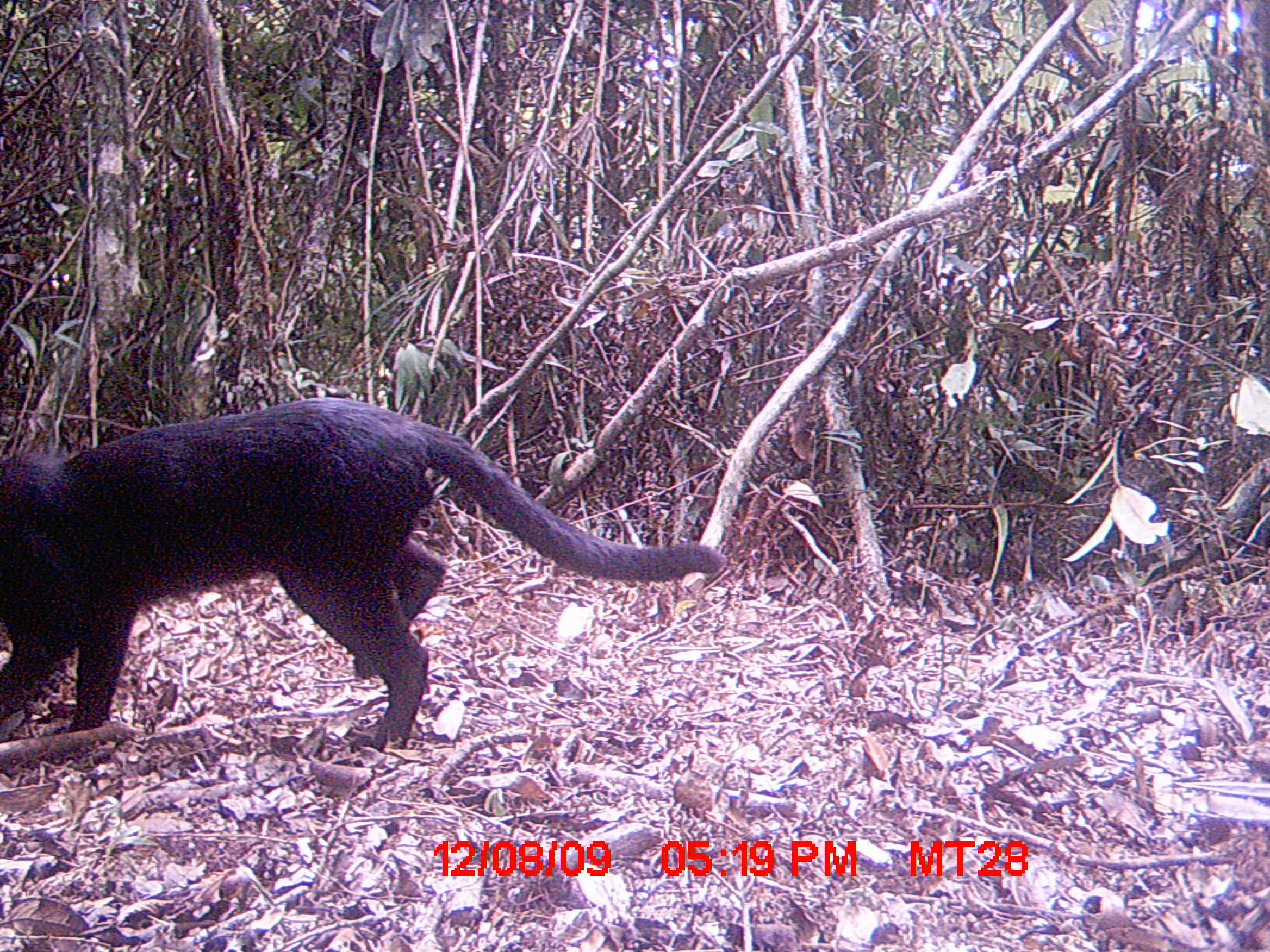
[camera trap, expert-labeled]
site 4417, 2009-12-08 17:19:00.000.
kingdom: Animalia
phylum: Chordata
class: Mammalia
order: Carnivora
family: Felidae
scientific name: Felidae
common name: felids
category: felis sp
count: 1